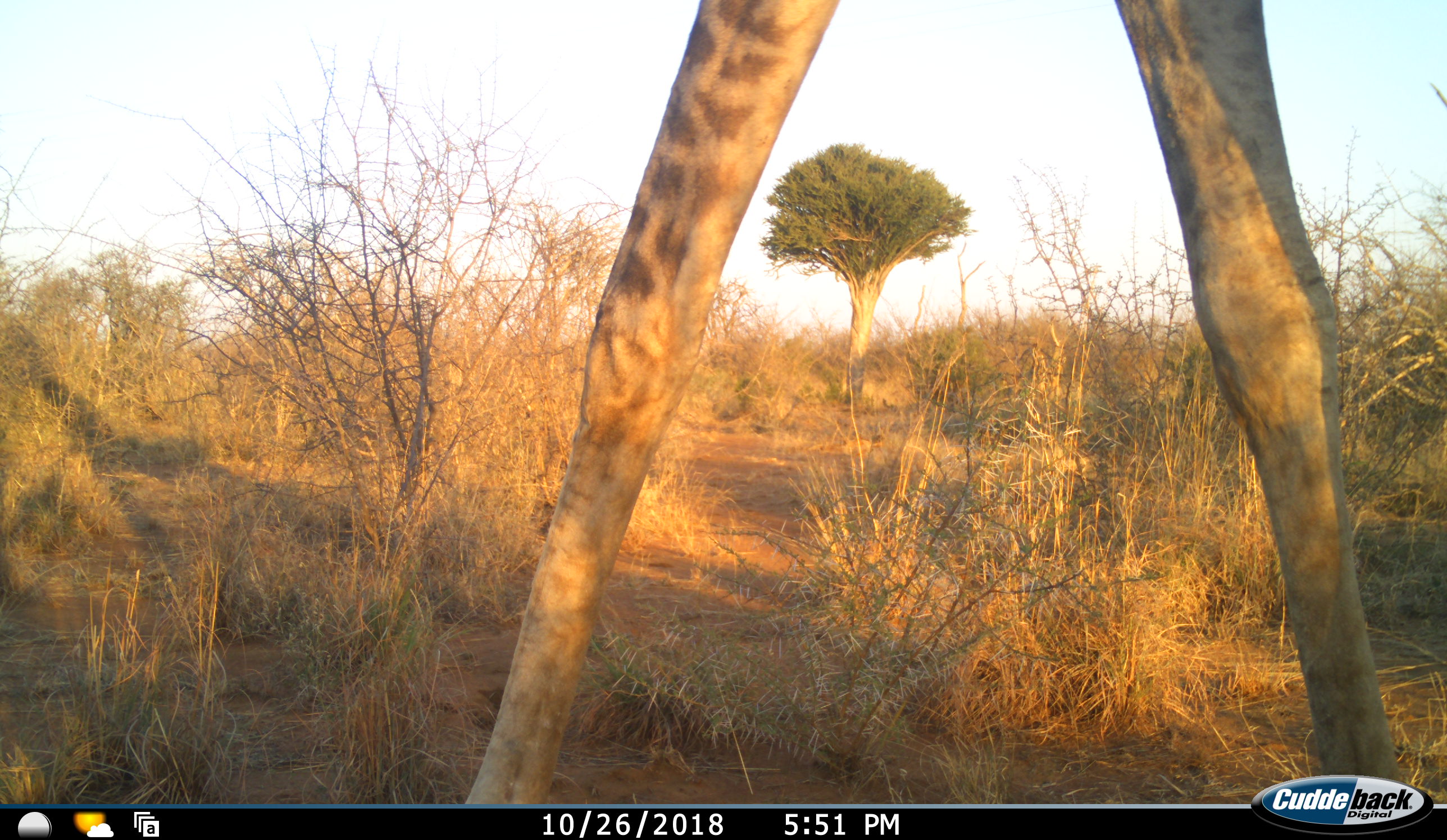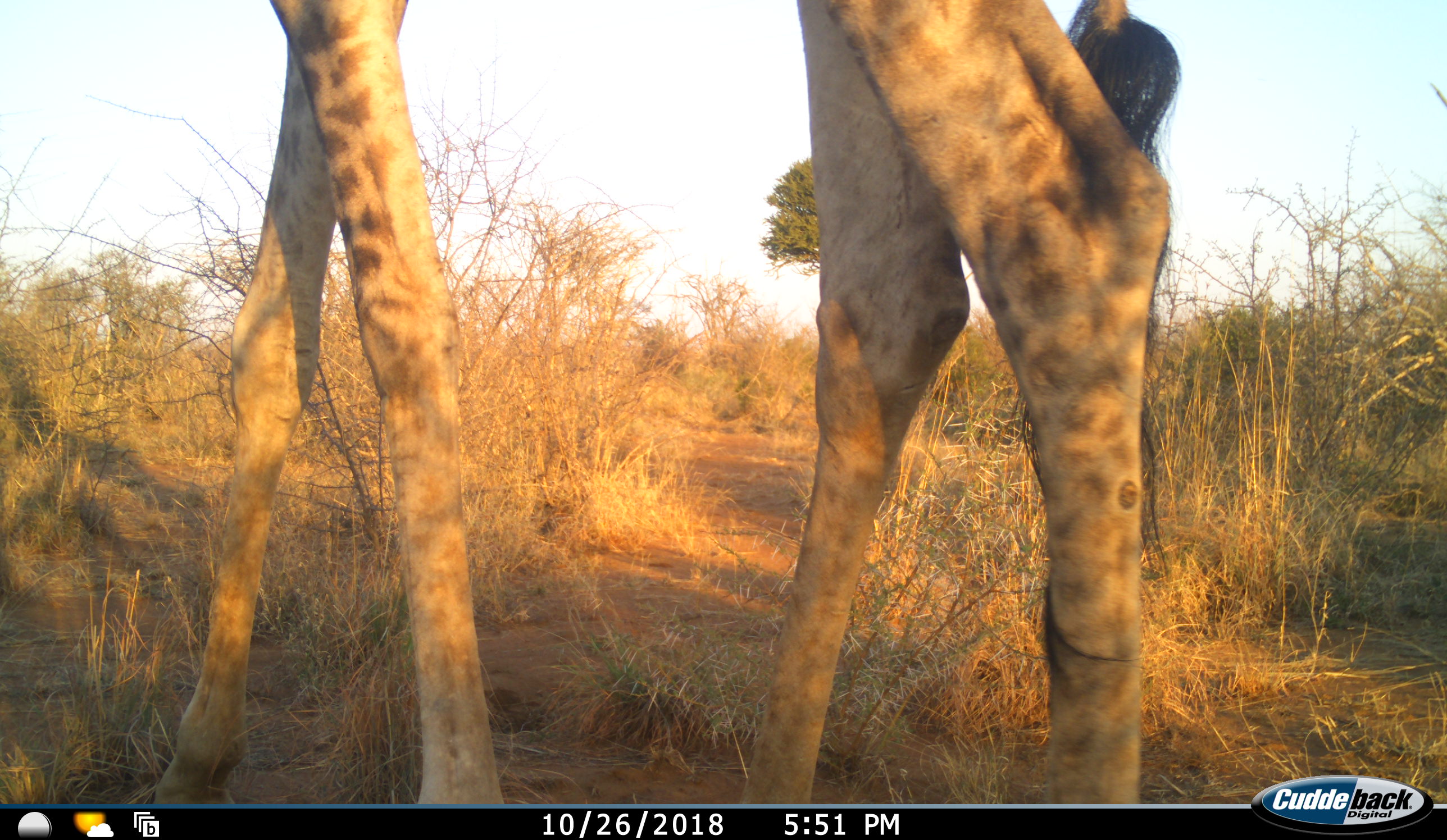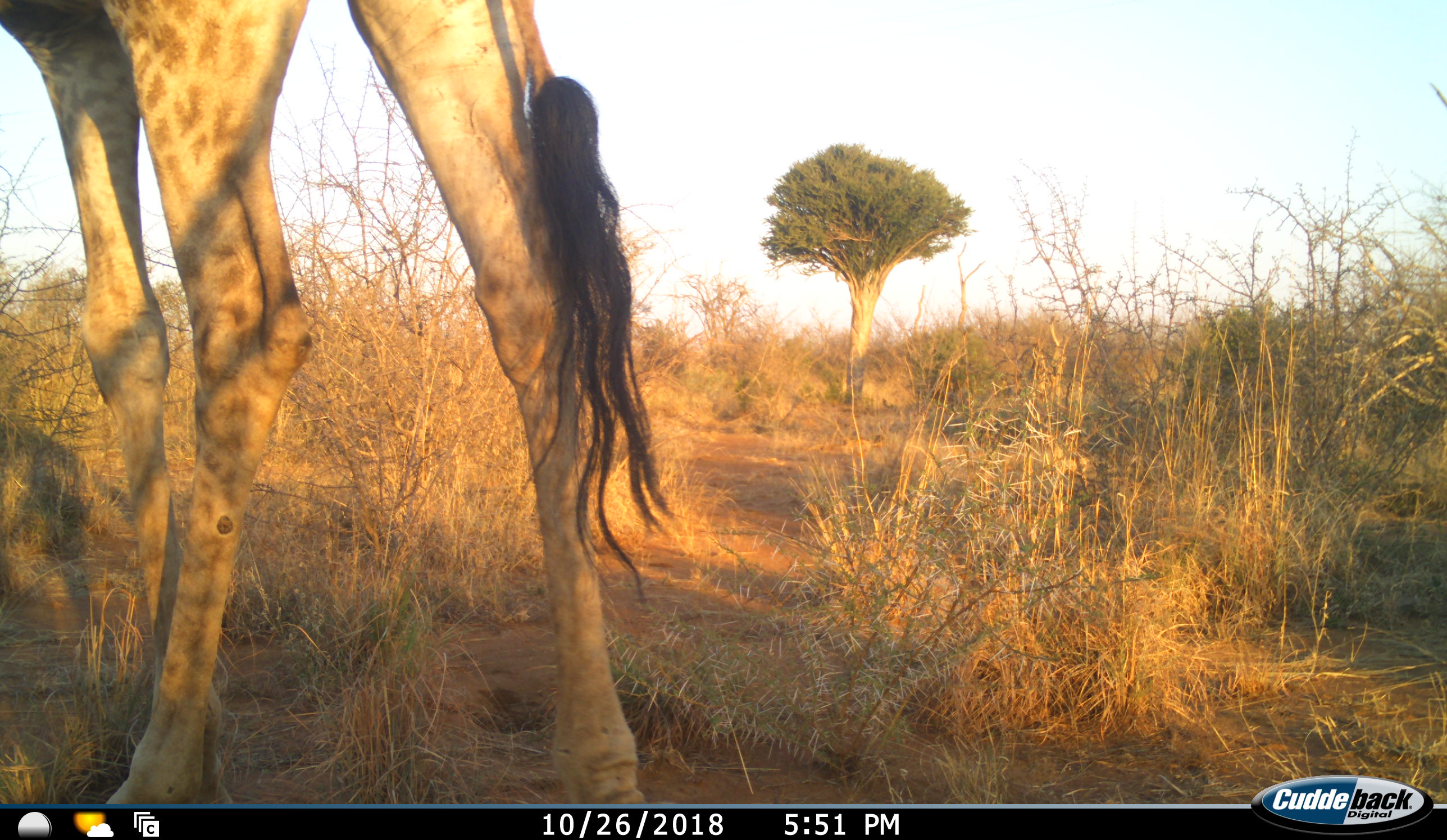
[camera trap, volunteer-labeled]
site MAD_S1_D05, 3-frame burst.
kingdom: Animalia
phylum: Chordata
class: Mammalia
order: Artiodactyla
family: Giraffidae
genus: Giraffa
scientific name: Giraffa camelopardalis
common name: giraffe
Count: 1.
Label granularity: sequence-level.